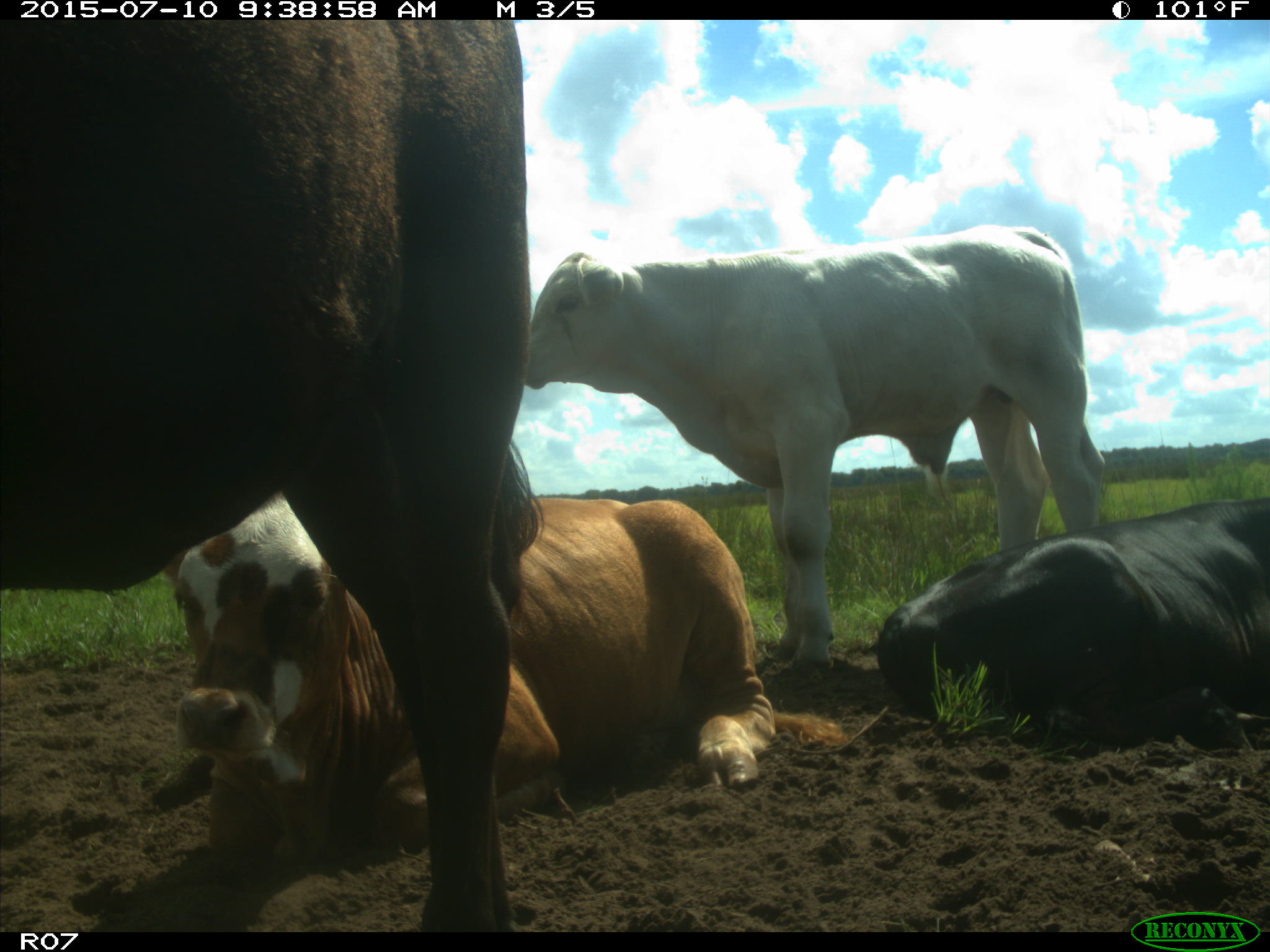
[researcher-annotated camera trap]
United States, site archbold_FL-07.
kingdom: Animalia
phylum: Chordata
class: Mammalia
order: Artiodactyla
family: Bovidae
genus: Bos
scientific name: Bos taurus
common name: domestic cow